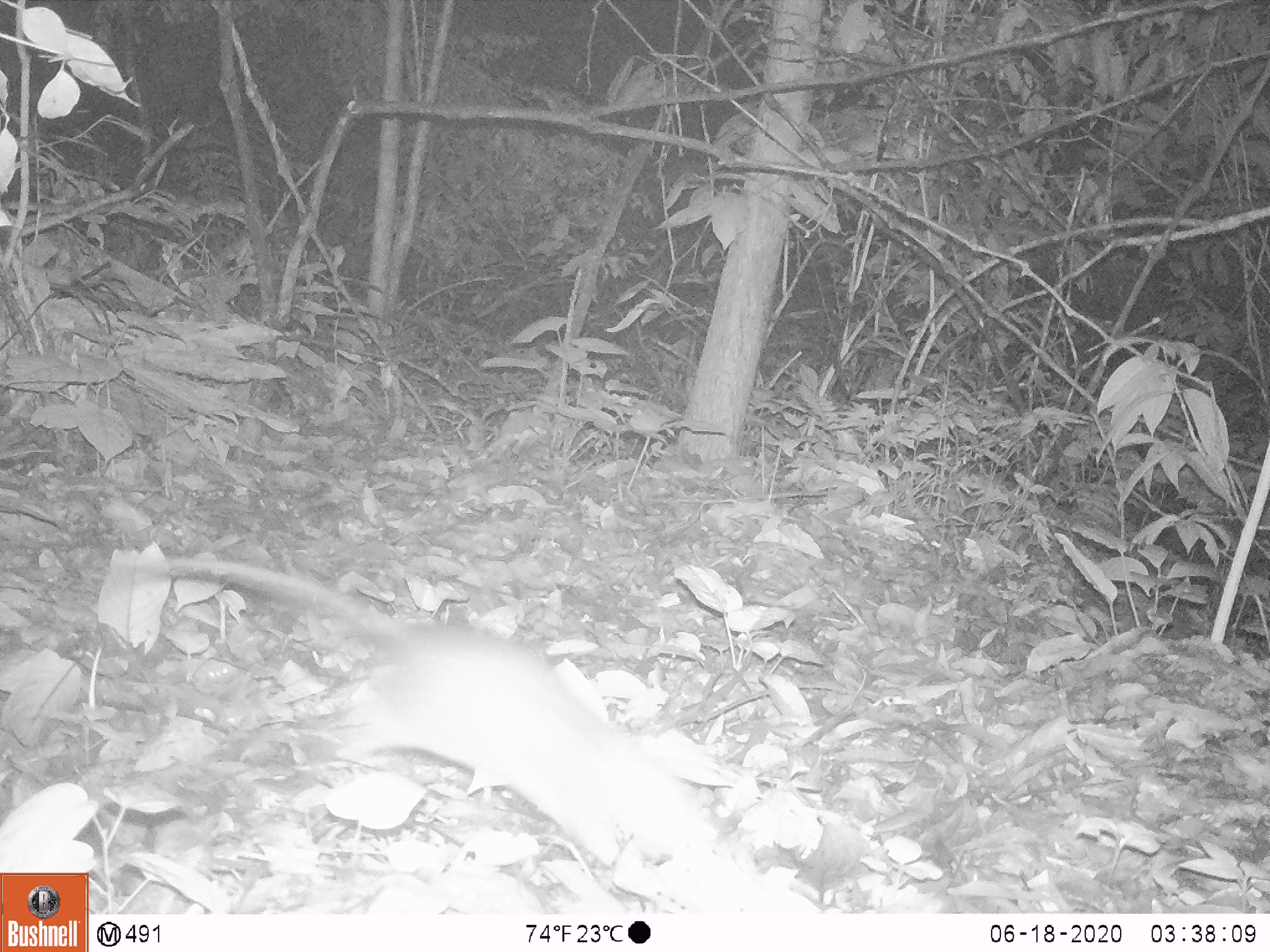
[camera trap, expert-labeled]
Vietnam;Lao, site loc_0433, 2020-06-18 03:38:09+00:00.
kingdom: Animalia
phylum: Chordata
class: Mammalia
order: Rodentia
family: Muridae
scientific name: Muridae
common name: old-world mice and rats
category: unidentified murid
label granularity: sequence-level